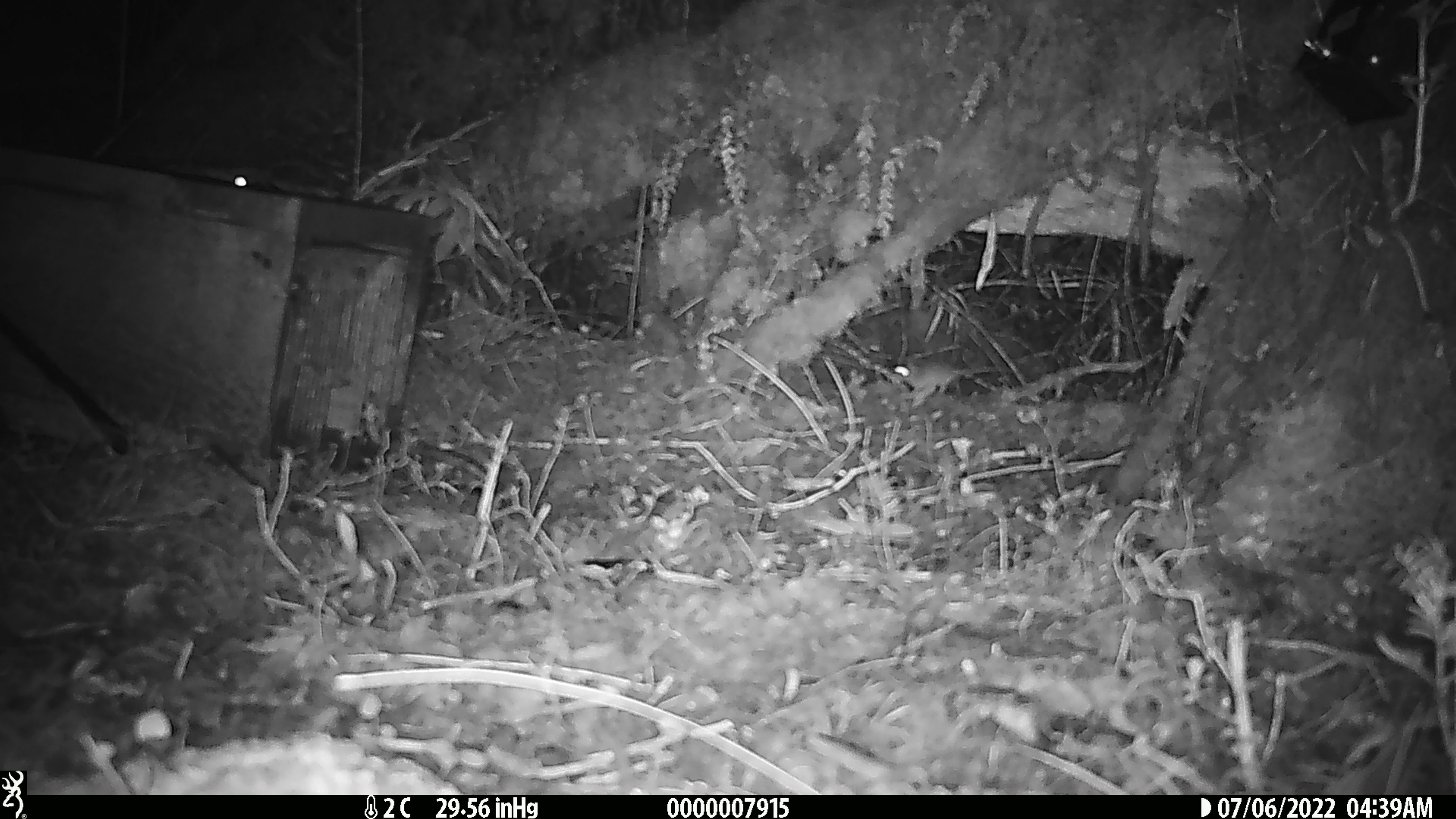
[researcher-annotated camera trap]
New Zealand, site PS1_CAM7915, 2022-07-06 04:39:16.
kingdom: Animalia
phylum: Chordata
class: Mammalia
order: Rodentia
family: Muridae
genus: Mus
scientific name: Mus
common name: mouse